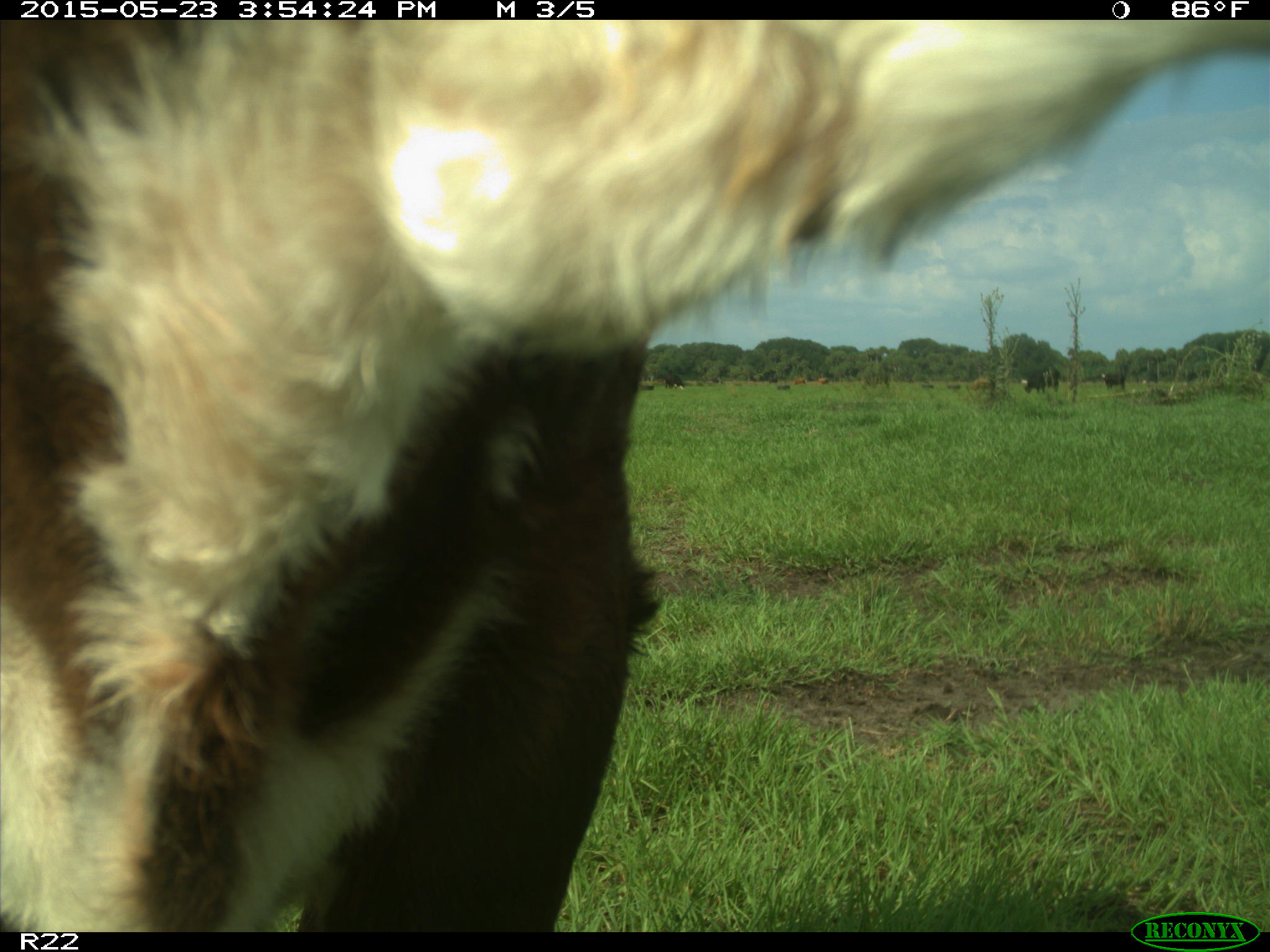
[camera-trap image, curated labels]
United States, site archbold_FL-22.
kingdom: Animalia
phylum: Chordata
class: Mammalia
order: Artiodactyla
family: Bovidae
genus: Bos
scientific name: Bos taurus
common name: domestic cow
Bos taurus (domestic cow).